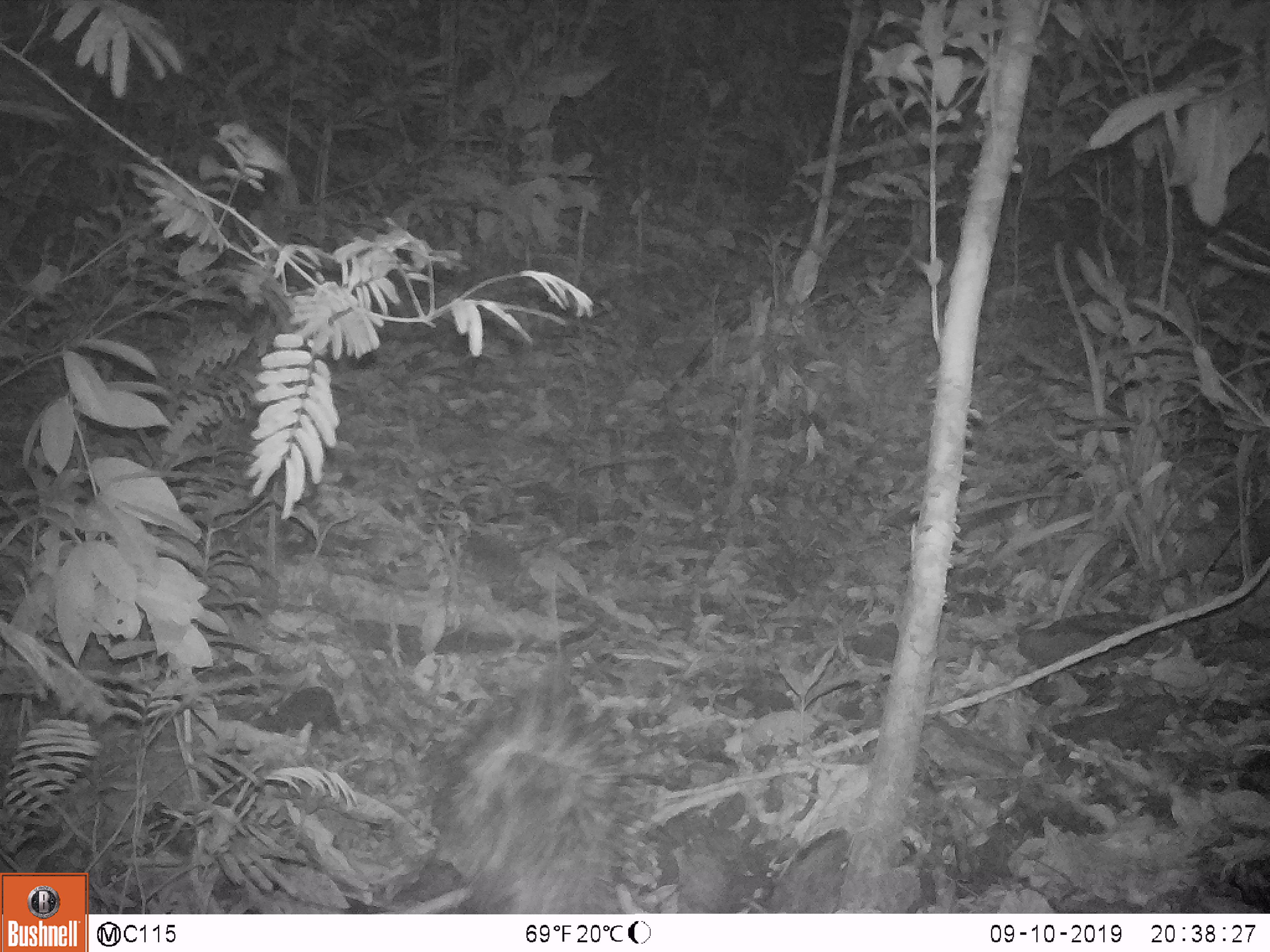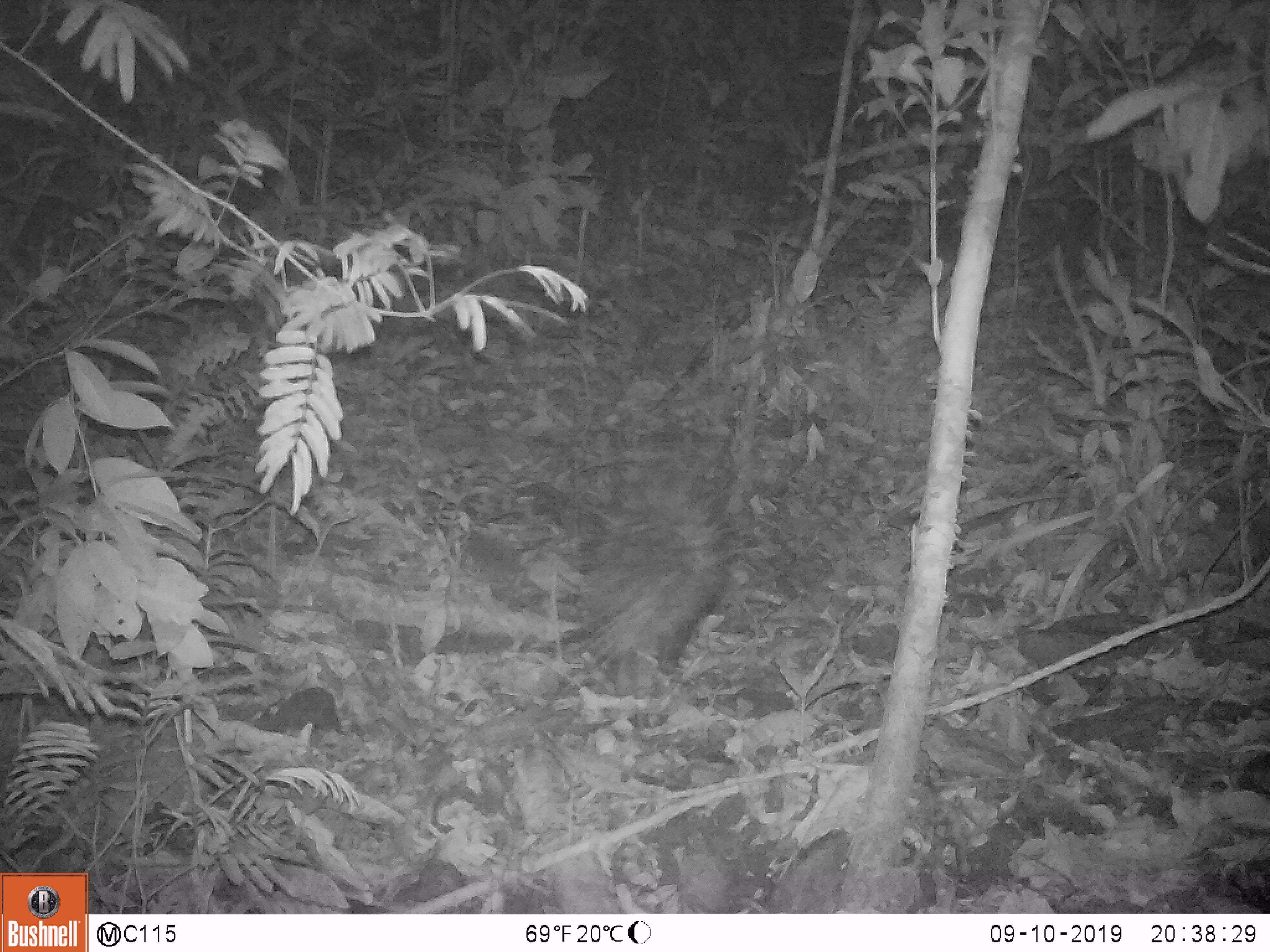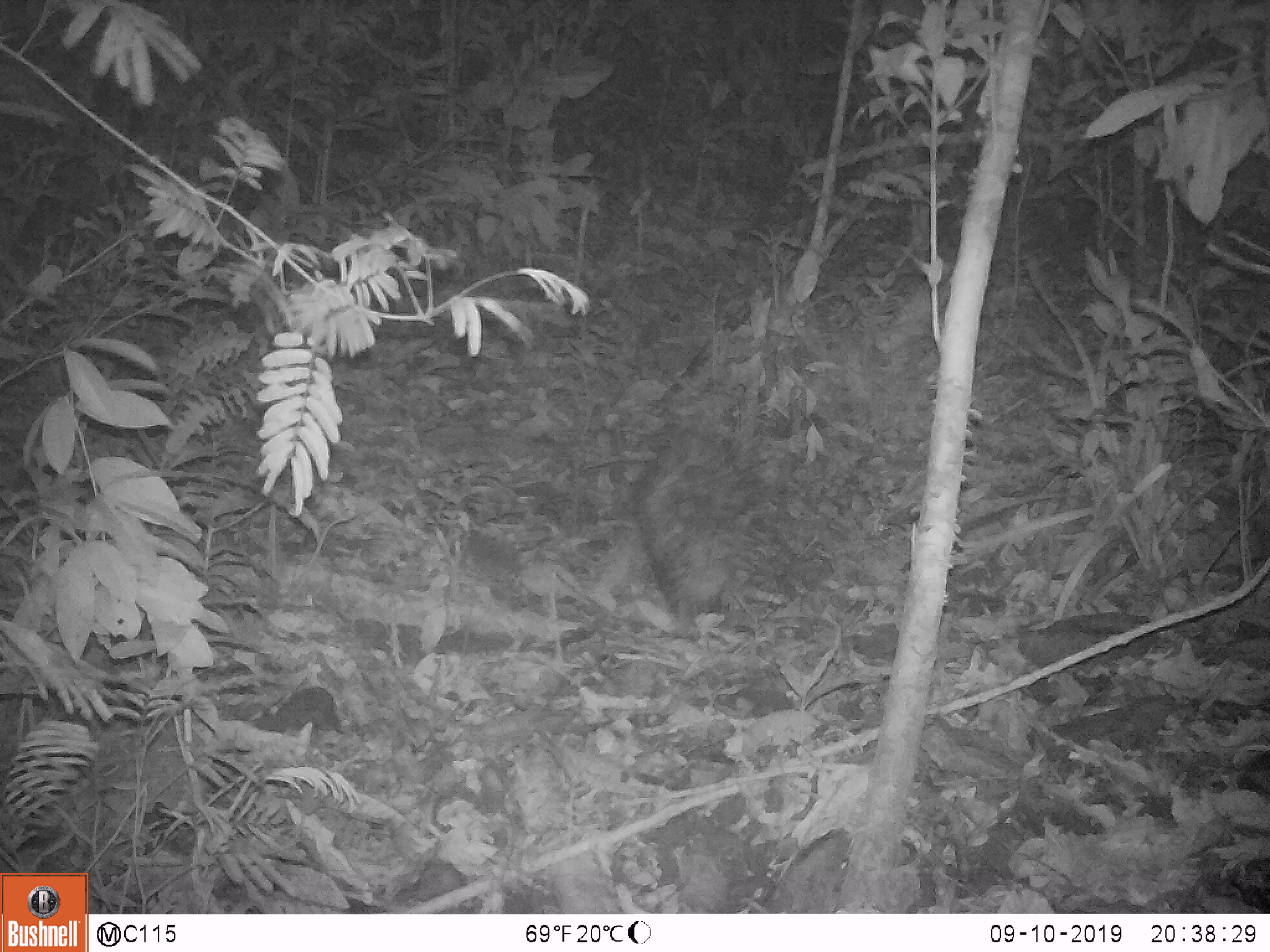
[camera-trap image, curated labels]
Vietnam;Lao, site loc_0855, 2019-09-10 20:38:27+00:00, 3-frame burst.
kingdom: Animalia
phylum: Chordata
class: Mammalia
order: Rodentia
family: Hystricidae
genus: Hystrix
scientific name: Hystrix brachyura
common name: malayan porcupine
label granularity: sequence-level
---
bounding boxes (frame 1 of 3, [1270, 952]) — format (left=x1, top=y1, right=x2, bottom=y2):
malayan porcupine: (left=426, top=660, right=653, bottom=914)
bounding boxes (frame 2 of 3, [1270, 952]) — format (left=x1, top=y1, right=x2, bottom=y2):
malayan porcupine: (left=558, top=452, right=747, bottom=689)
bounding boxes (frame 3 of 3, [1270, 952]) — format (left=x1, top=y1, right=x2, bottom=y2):
malayan porcupine: (left=592, top=416, right=774, bottom=629)